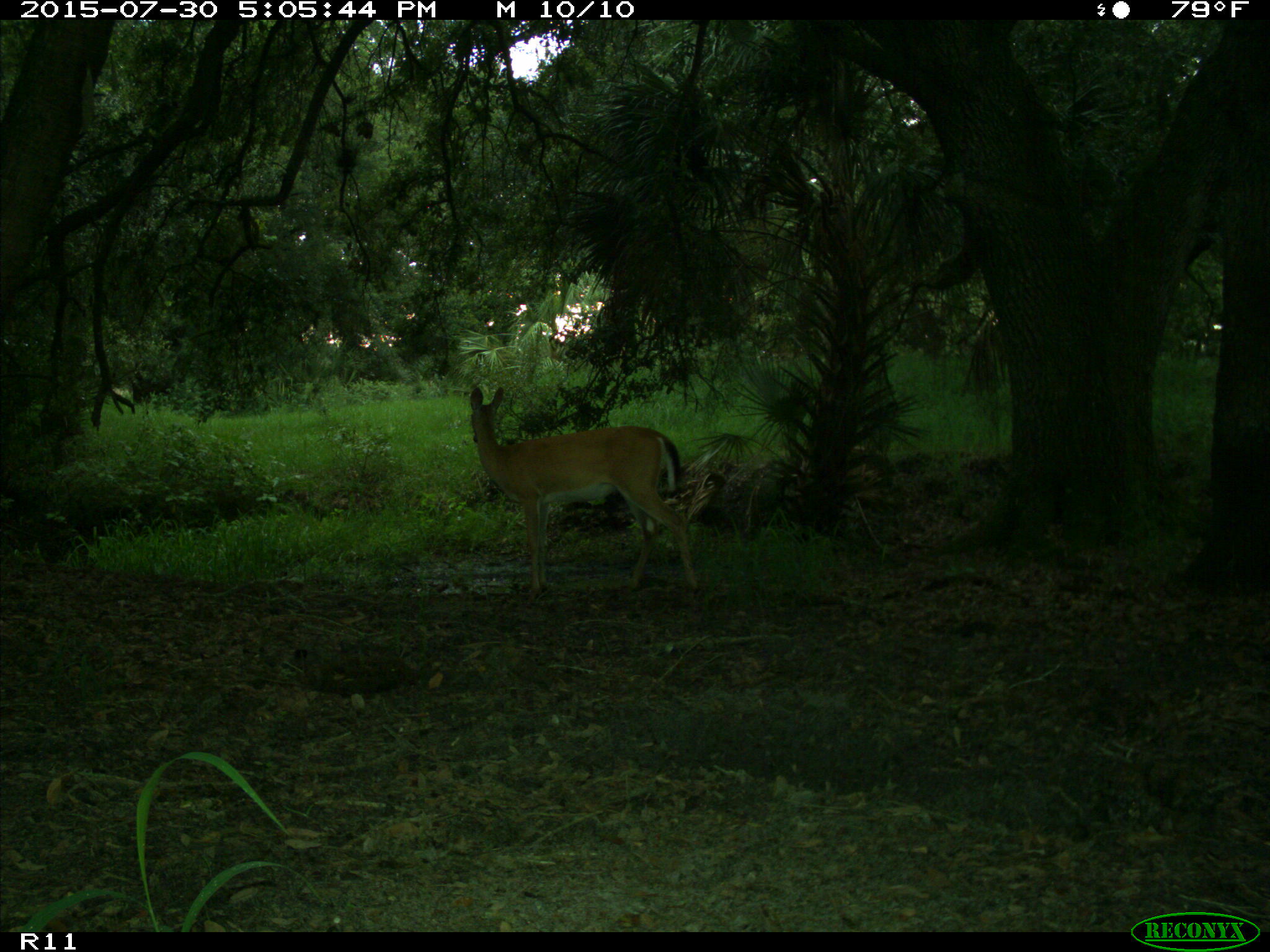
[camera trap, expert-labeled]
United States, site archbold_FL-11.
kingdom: Animalia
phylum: Chordata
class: Mammalia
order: Artiodactyla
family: Cervidae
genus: Odocoileus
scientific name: Odocoileus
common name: deer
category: unidentified deer